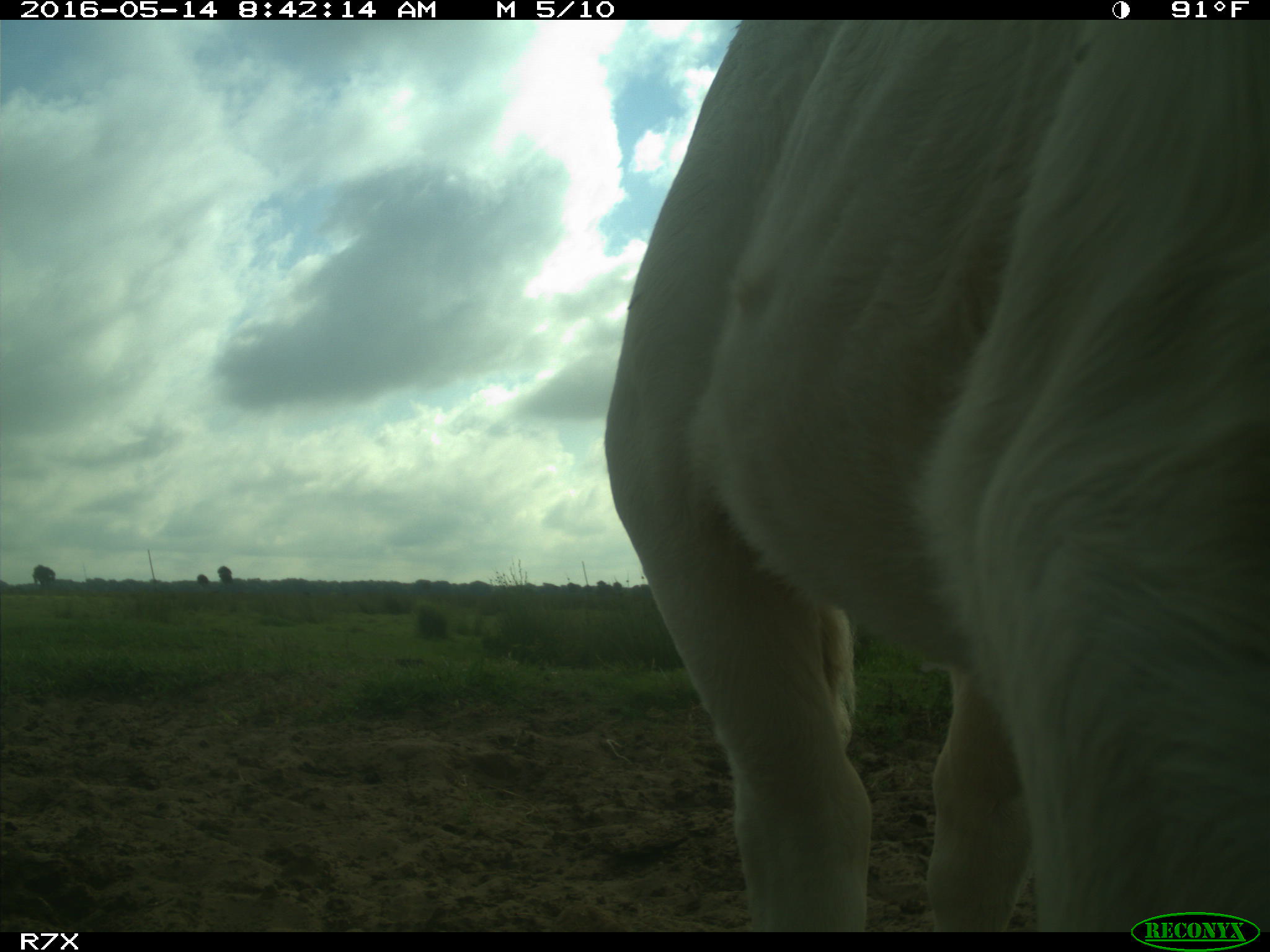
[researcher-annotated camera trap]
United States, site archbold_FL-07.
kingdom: Animalia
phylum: Chordata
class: Mammalia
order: Artiodactyla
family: Bovidae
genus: Bos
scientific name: Bos taurus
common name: domestic cow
Bos taurus (domestic cow).